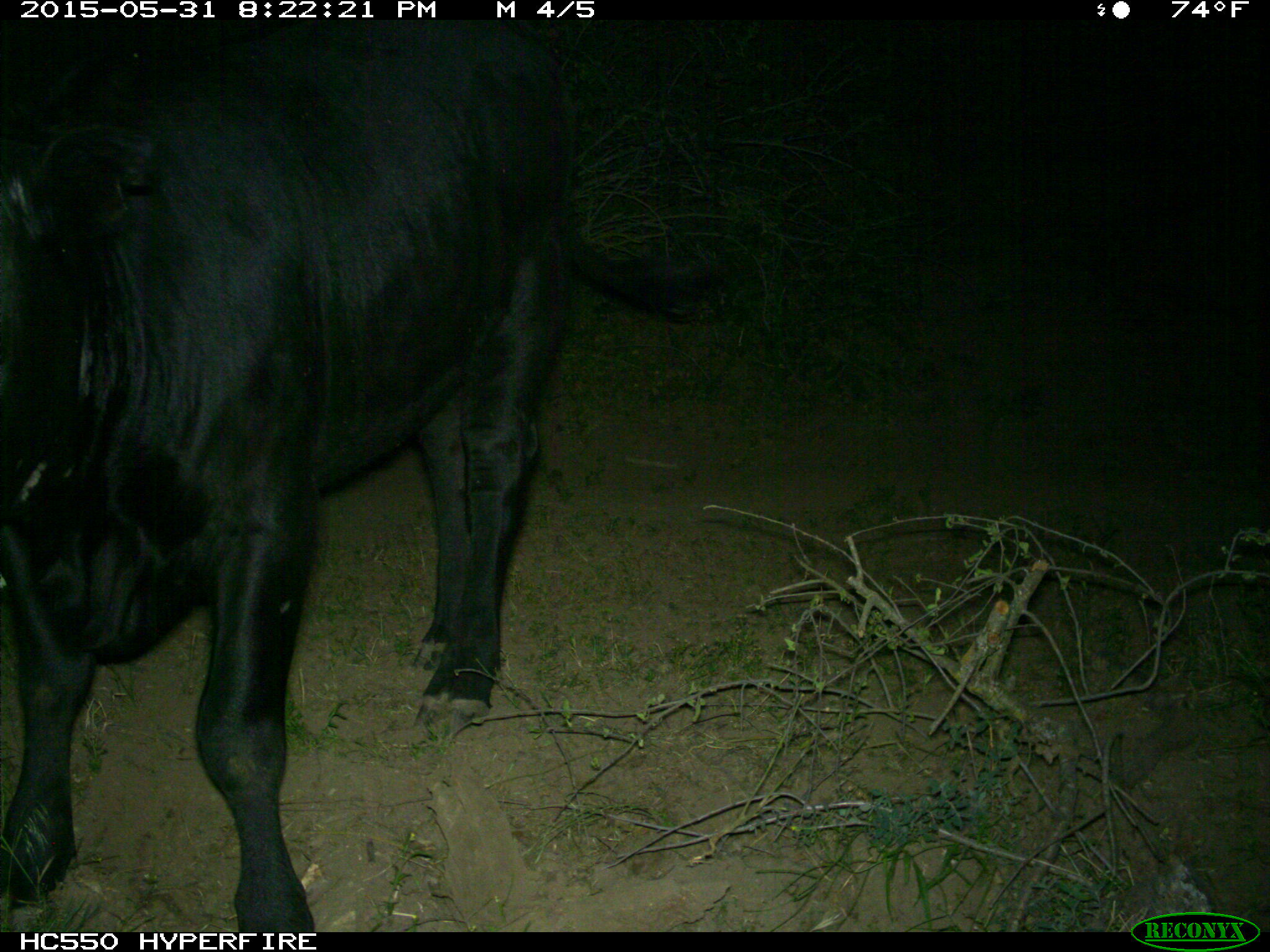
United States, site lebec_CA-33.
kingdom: Animalia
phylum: Chordata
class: Mammalia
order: Artiodactyla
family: Bovidae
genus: Bos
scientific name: Bos taurus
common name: domestic cow